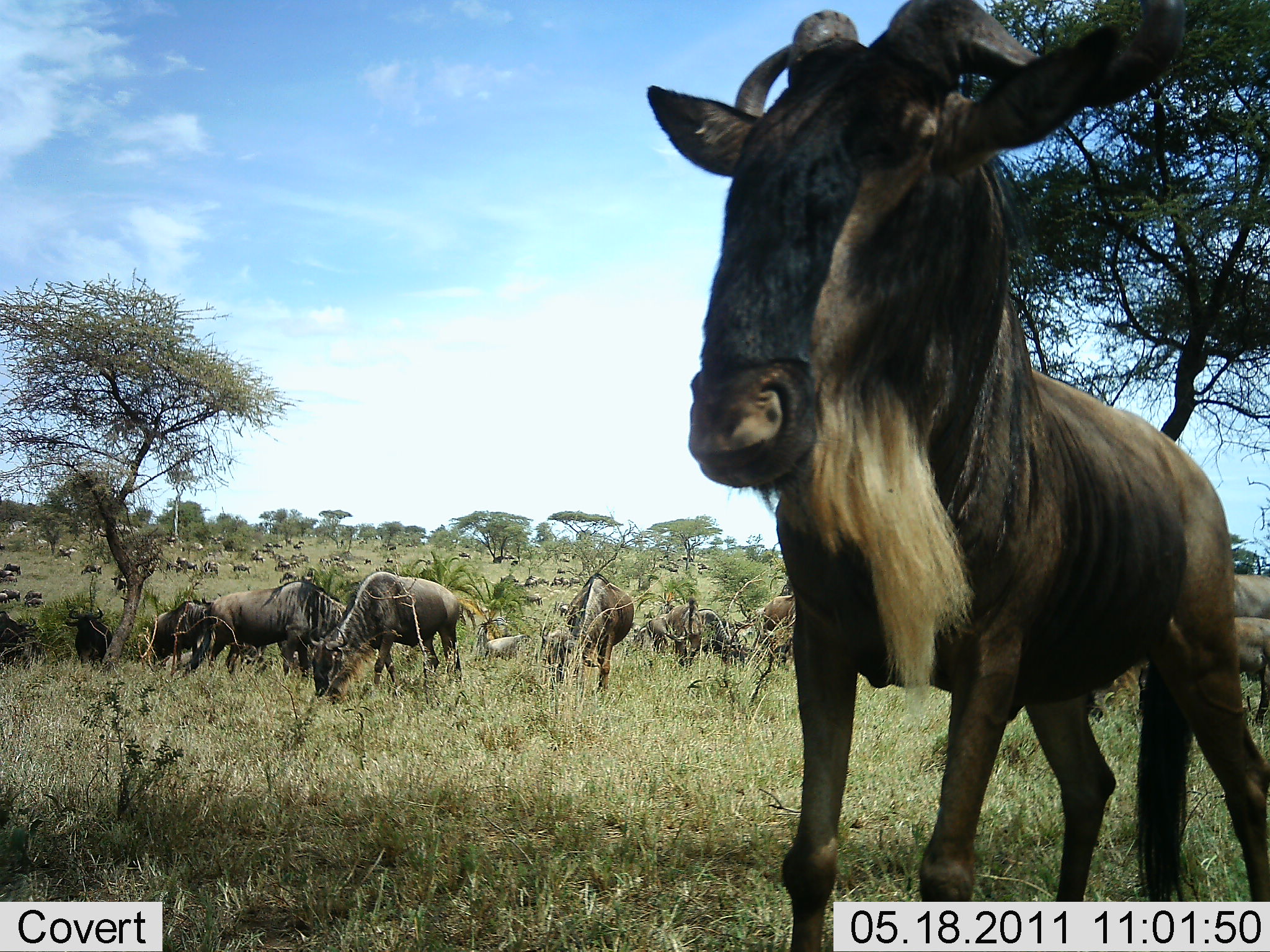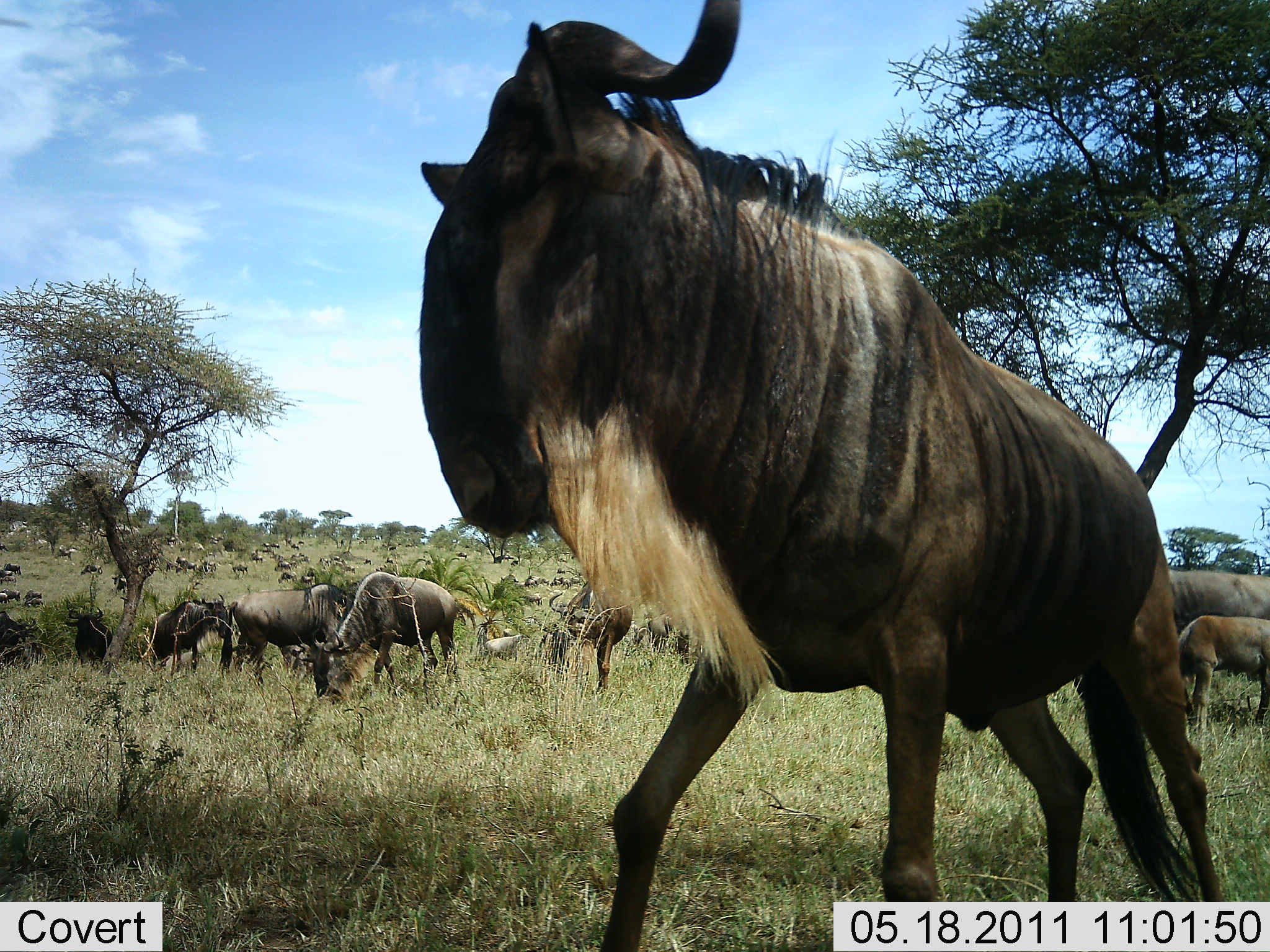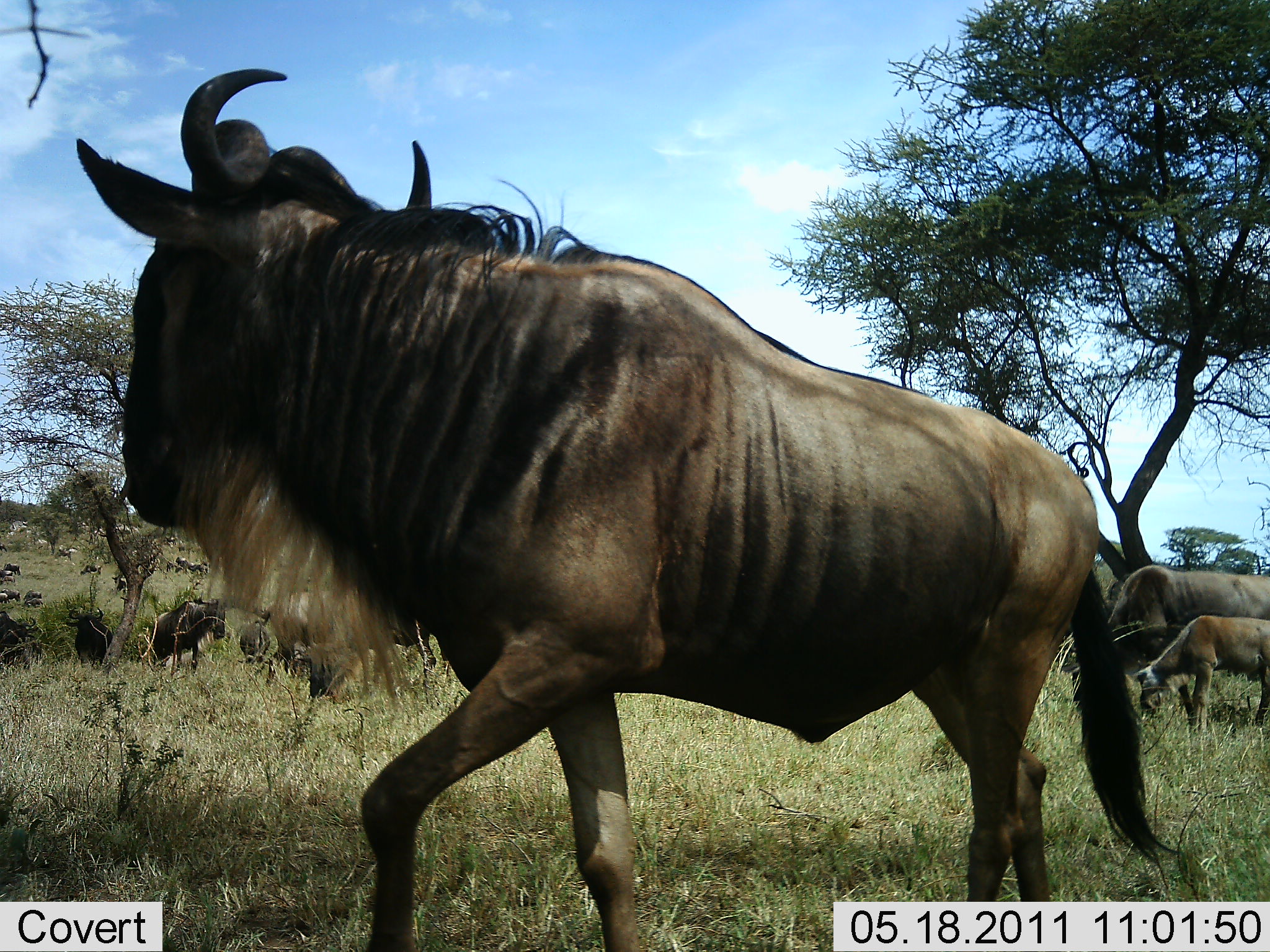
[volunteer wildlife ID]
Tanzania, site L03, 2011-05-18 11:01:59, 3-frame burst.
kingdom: Animalia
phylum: Chordata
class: Mammalia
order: Artiodactyla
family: Bovidae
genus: Connochaetes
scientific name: Connochaetes taurinus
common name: blue wildebeest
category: wildebeest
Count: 11-50.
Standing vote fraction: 36%.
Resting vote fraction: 9%.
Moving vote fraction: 55%.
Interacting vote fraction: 0%.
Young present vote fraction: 45%.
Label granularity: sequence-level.